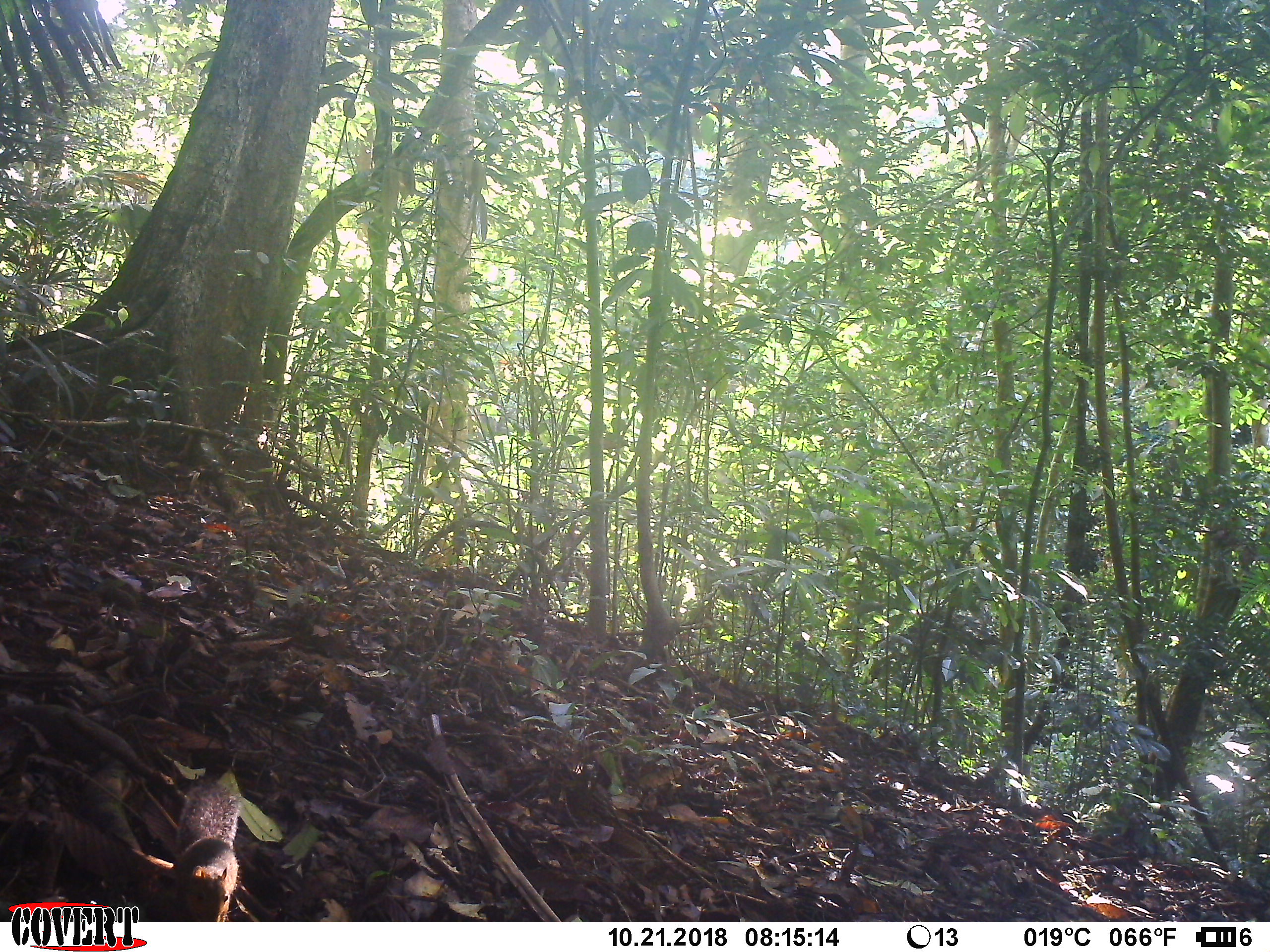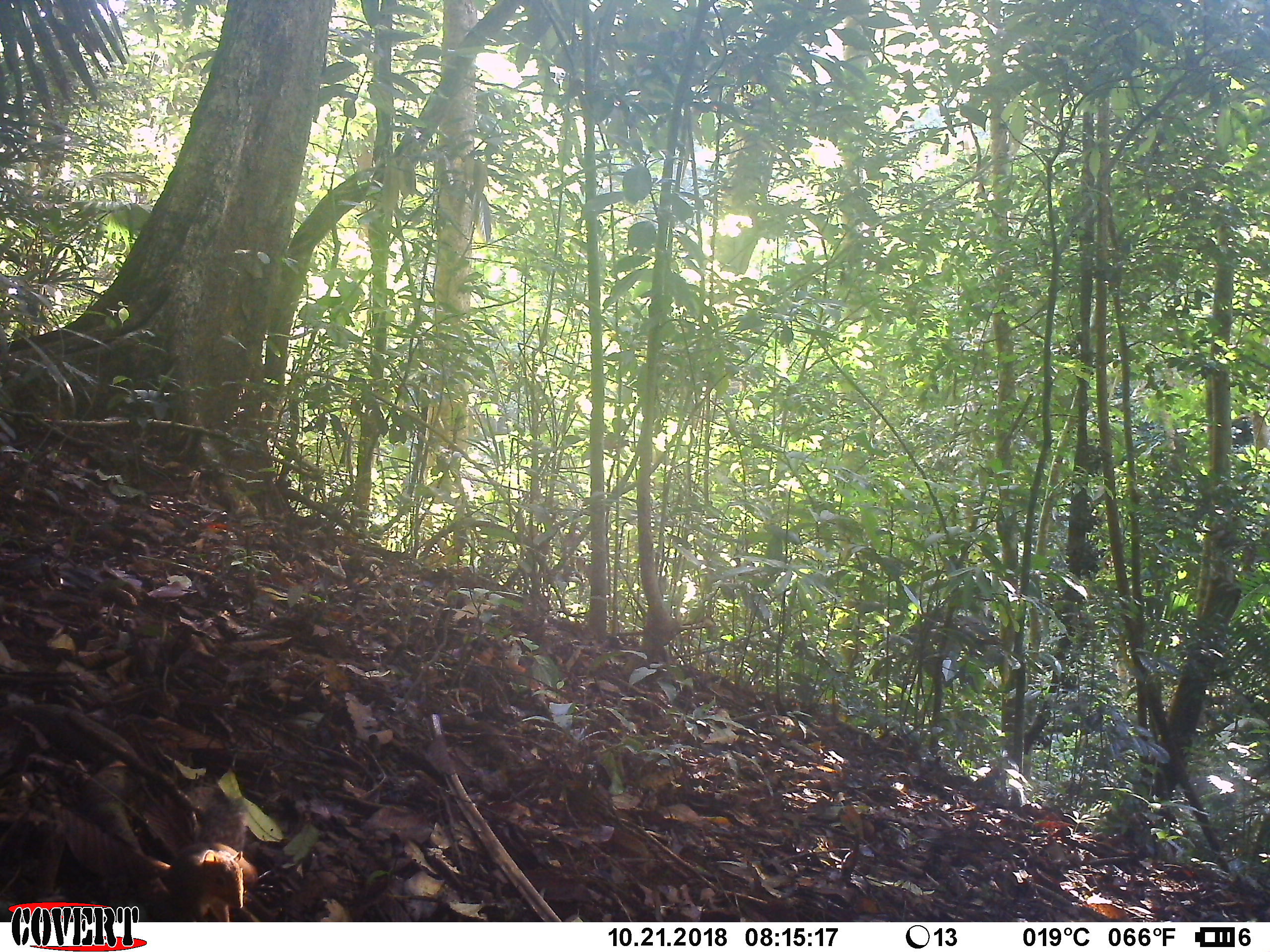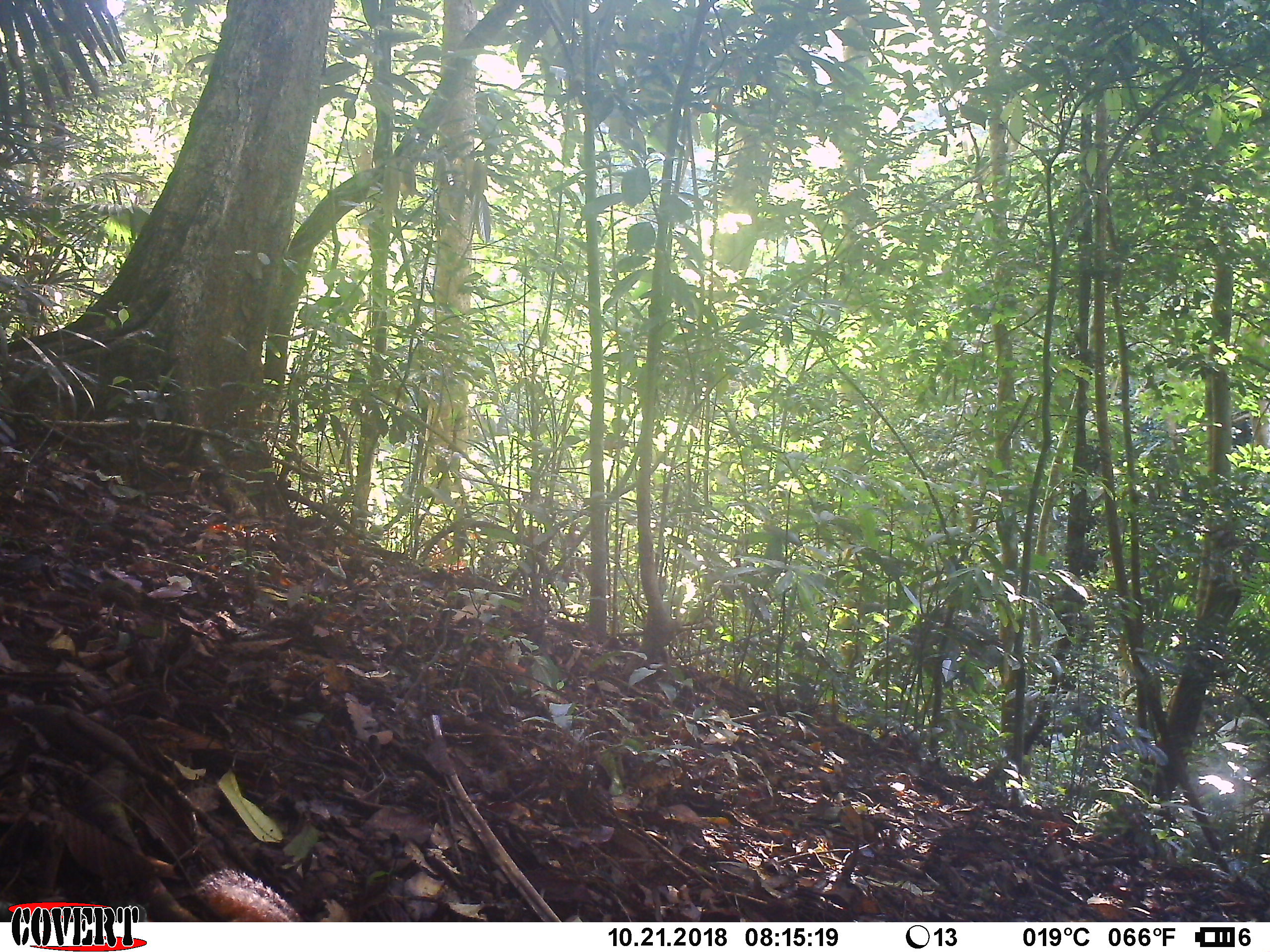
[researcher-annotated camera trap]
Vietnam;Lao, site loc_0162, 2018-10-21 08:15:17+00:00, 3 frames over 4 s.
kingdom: Animalia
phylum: Chordata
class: Mammalia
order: Rodentia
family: Sciuridae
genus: Dremomys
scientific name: Dremomys rufigenis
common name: red-cheeked squirrel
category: red cheeked squirrel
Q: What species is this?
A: Red cheeked squirrel (red-cheeked squirrel) (Dremomys rufigenis).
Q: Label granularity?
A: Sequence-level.